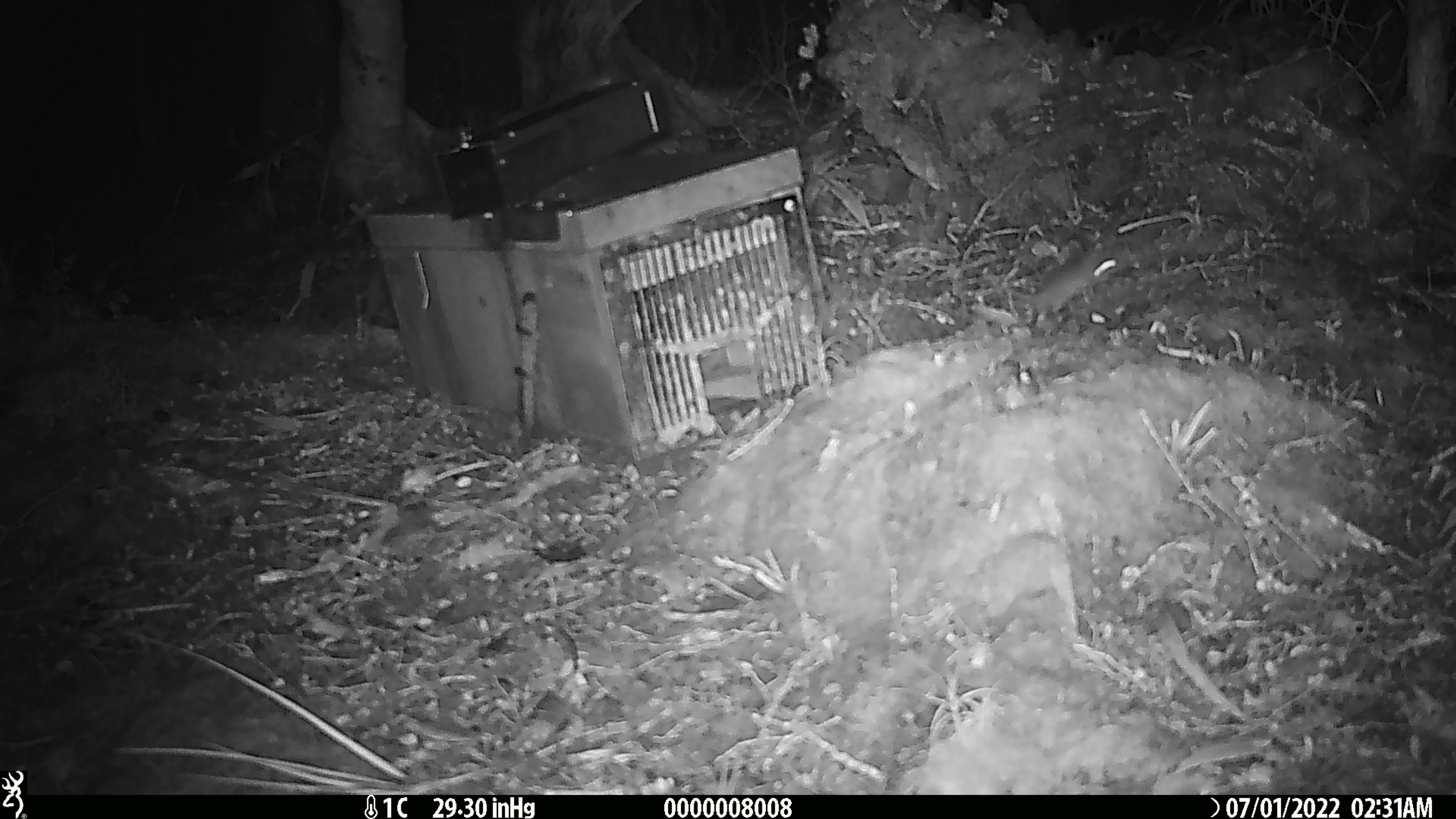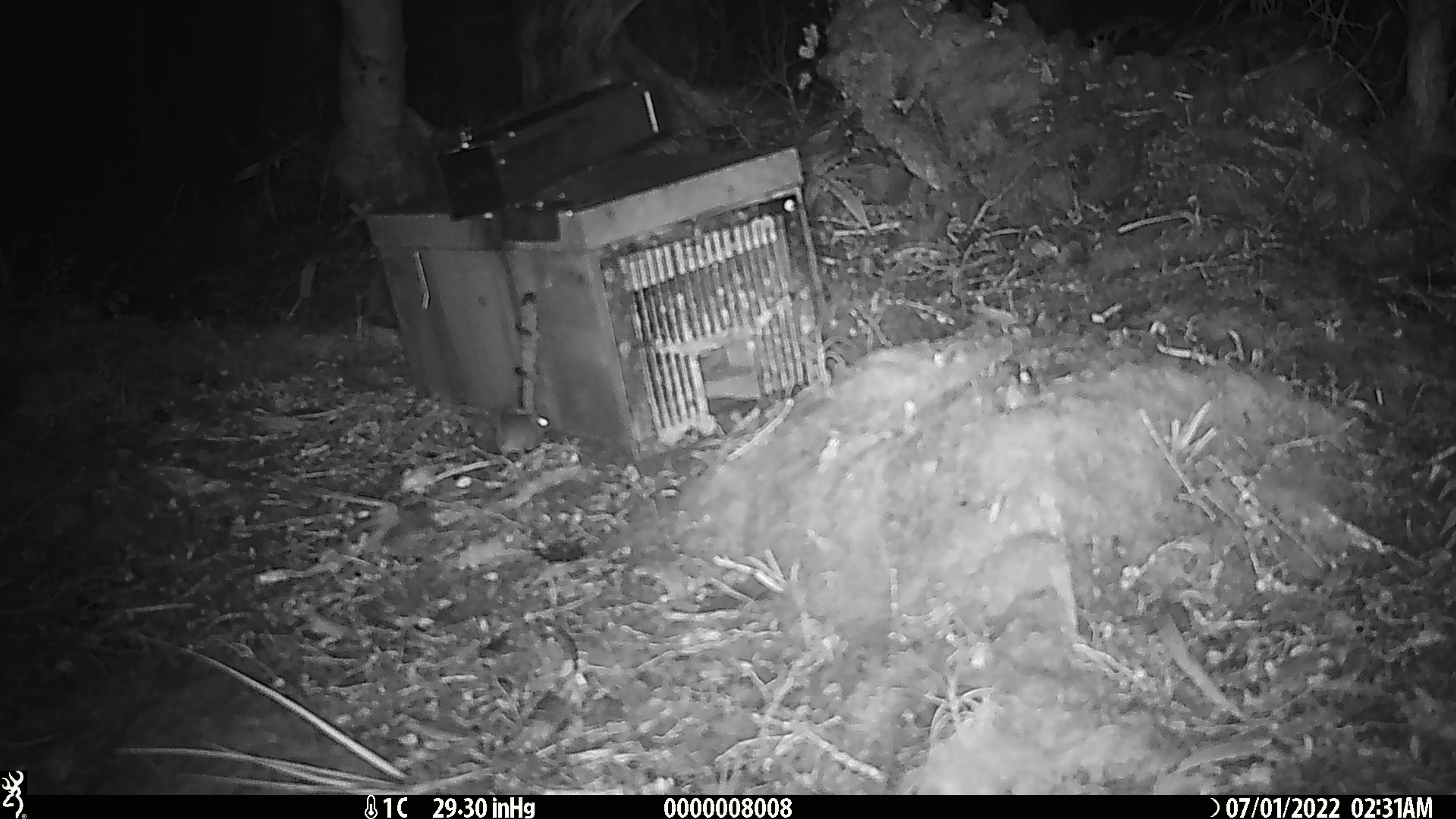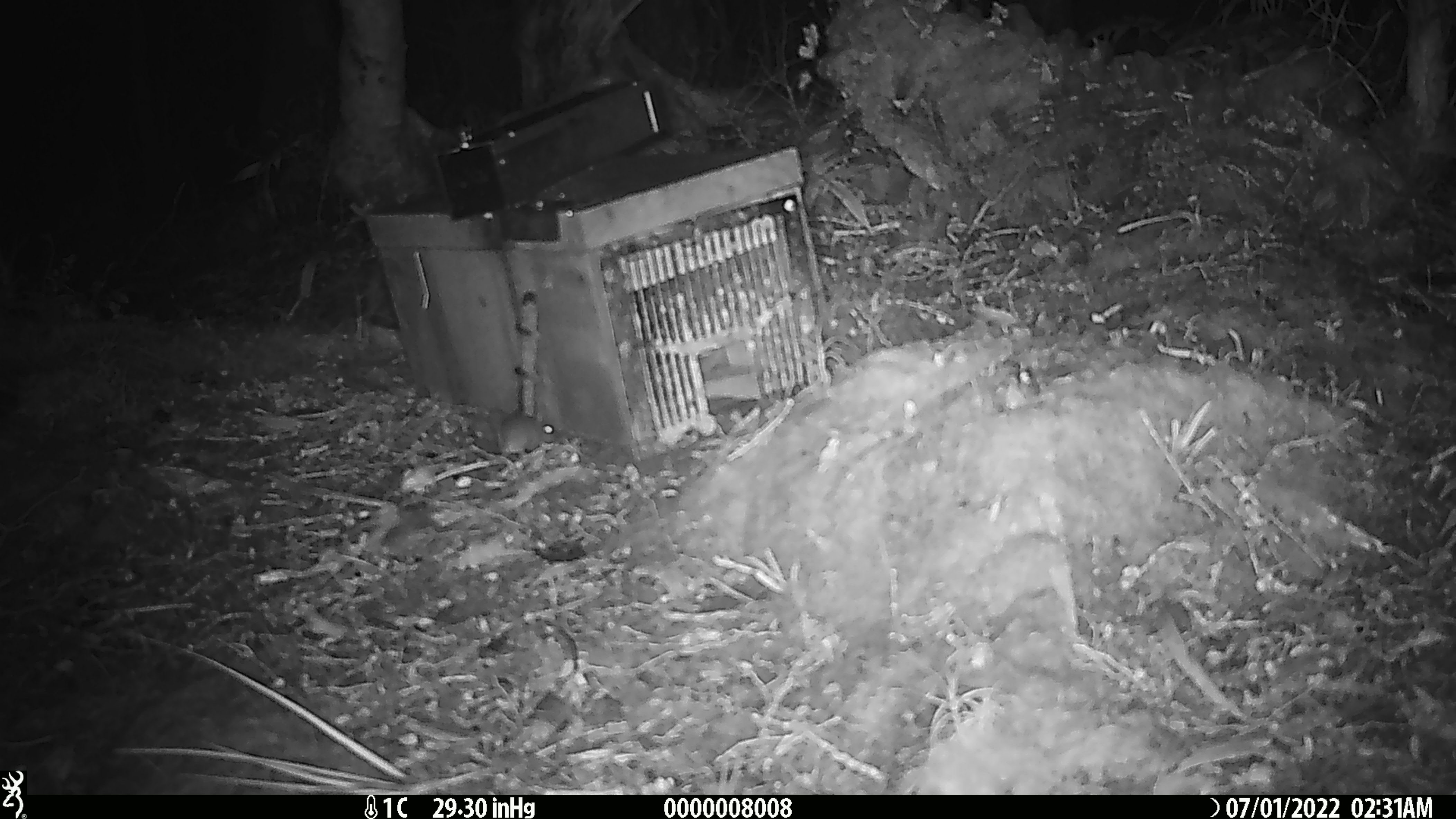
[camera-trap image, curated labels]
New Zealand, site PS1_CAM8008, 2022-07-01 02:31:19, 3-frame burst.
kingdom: Animalia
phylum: Chordata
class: Mammalia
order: Rodentia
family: Muridae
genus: Mus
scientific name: Mus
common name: mouse